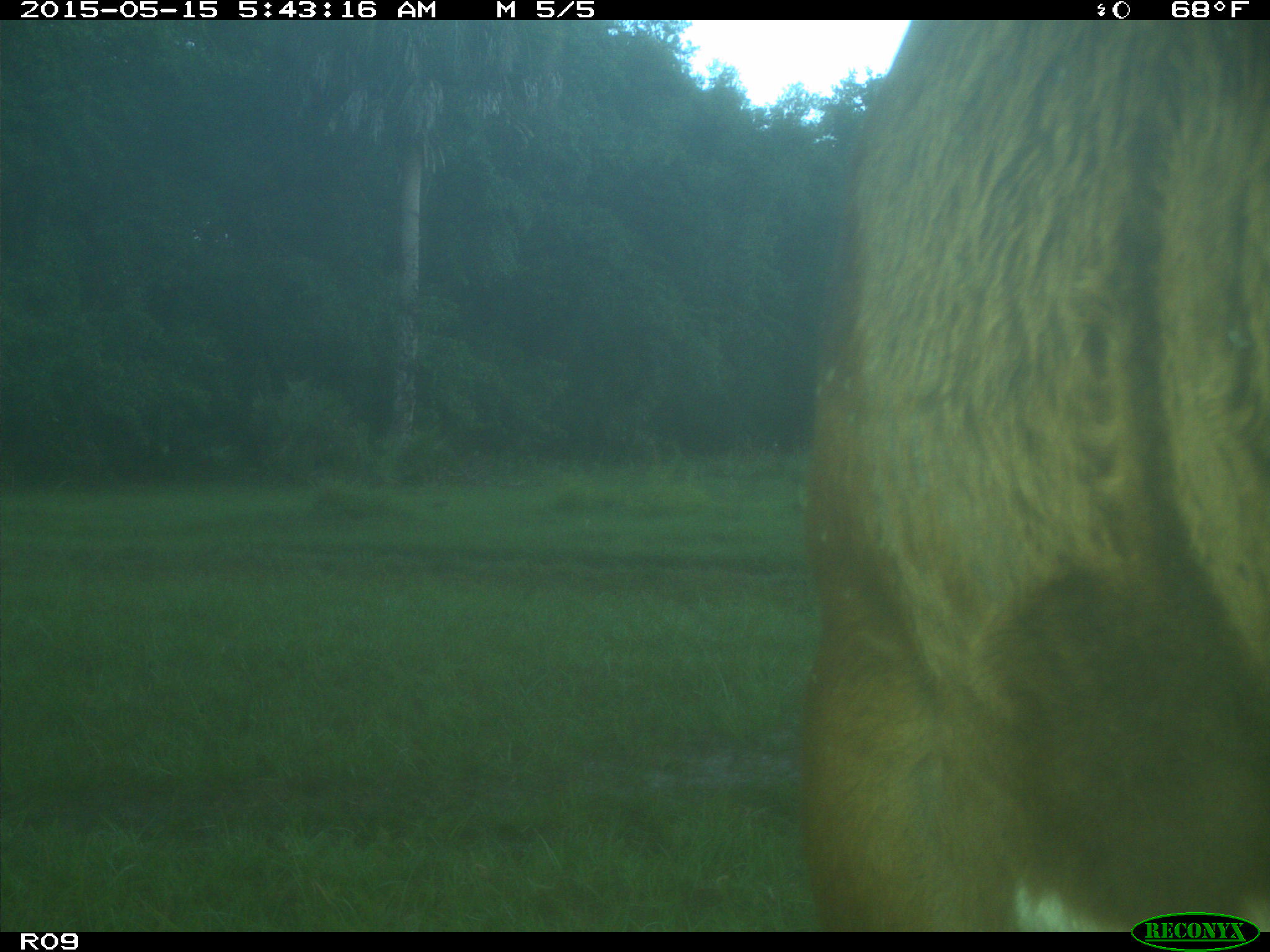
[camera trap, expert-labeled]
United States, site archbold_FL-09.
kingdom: Animalia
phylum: Chordata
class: Mammalia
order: Artiodactyla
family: Bovidae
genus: Bos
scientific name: Bos taurus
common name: domestic cow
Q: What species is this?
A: Bos taurus (domestic cow).